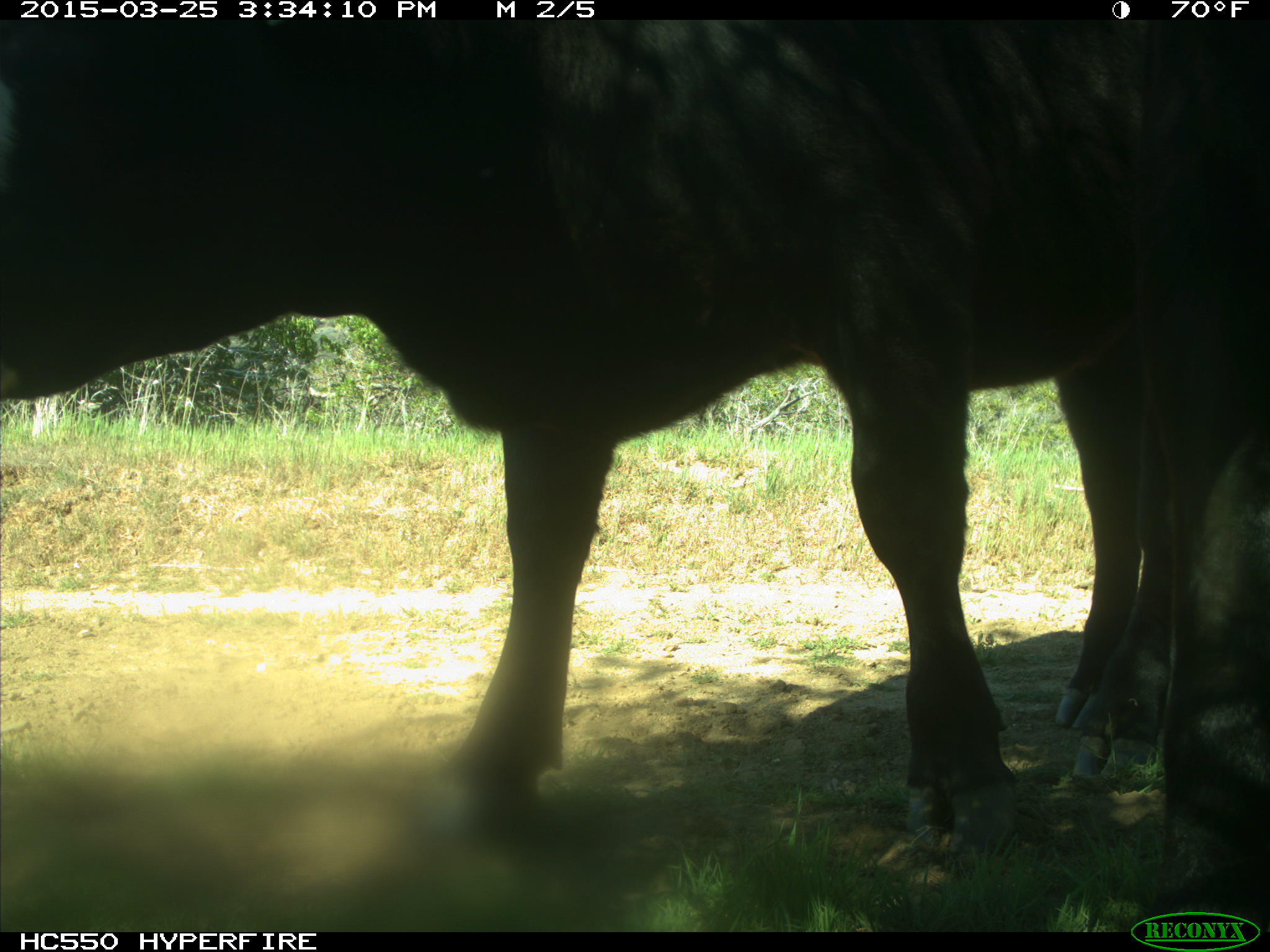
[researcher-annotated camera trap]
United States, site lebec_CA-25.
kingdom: Animalia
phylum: Chordata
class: Mammalia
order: Artiodactyla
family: Bovidae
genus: Bos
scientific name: Bos taurus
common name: domestic cow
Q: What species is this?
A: Bos taurus (domestic cow).